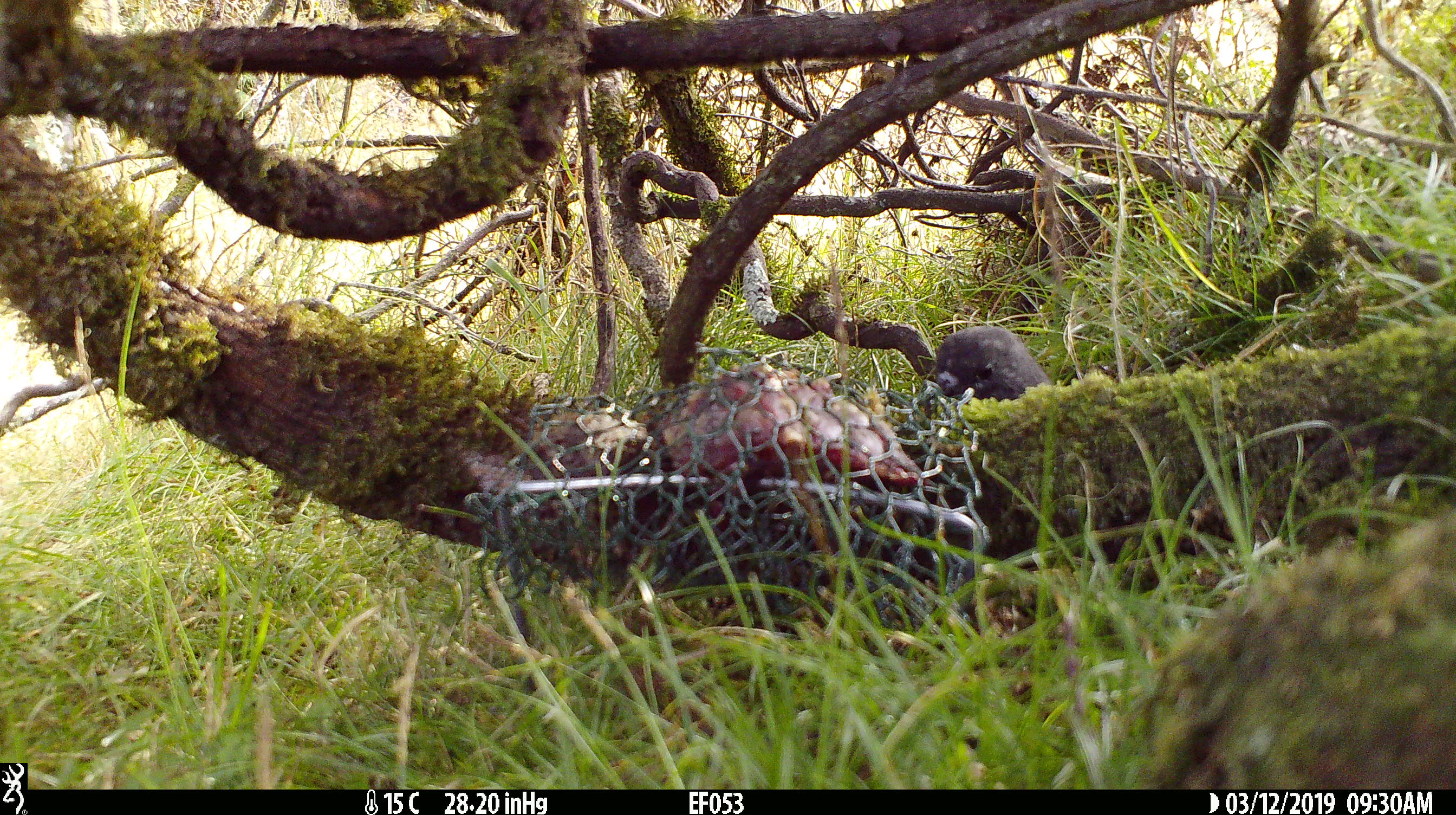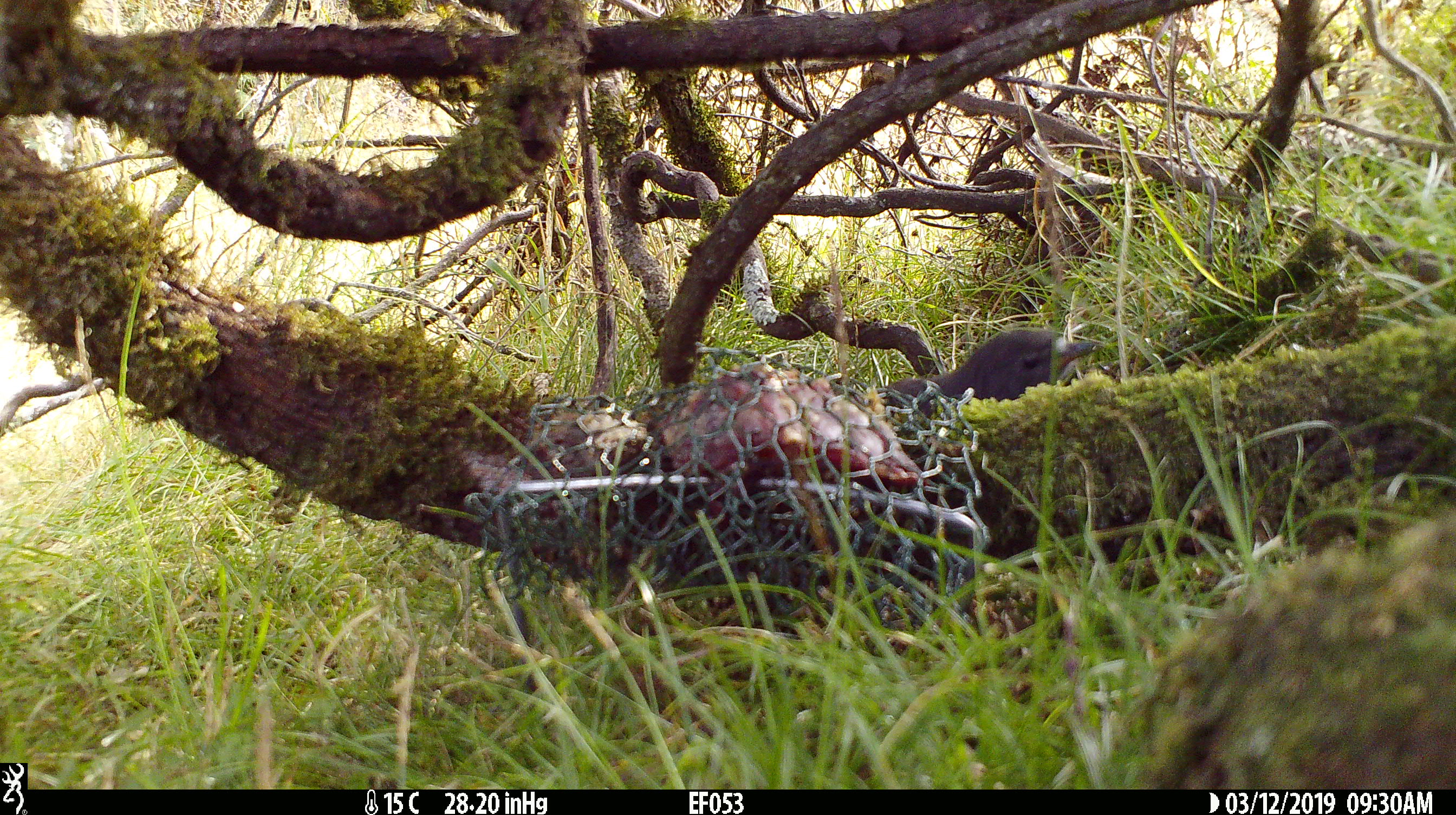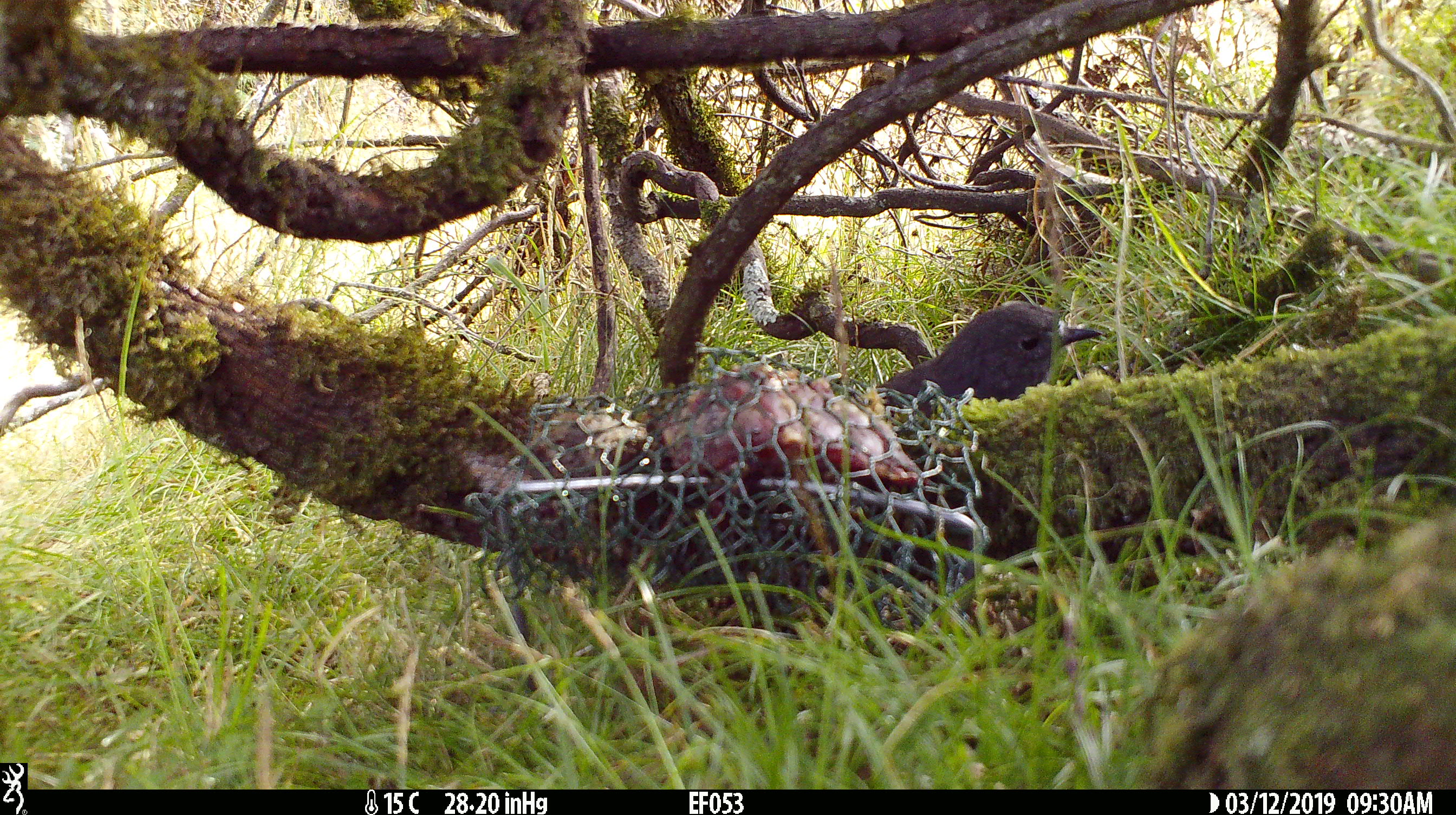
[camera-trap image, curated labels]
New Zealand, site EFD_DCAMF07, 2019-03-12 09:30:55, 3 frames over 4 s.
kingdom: Animalia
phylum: Chordata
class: Aves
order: Passeriformes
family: Petroicidae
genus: Petroica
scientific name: Petroica australis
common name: new zealand robin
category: robin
Robin (new zealand robin) (Petroica australis).